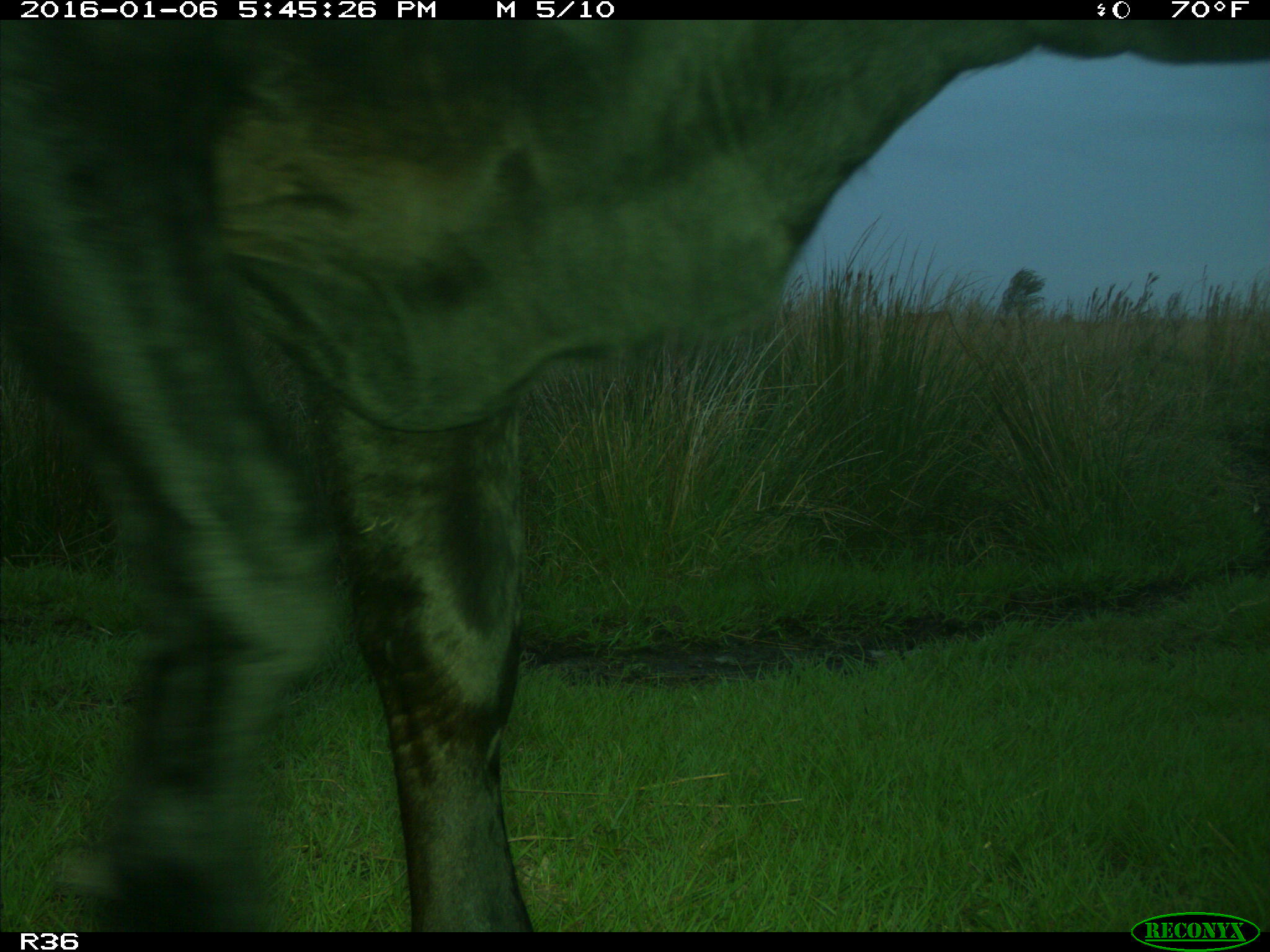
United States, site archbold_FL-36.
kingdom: Animalia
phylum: Chordata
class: Mammalia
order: Artiodactyla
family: Bovidae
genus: Bos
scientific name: Bos taurus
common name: domestic cow